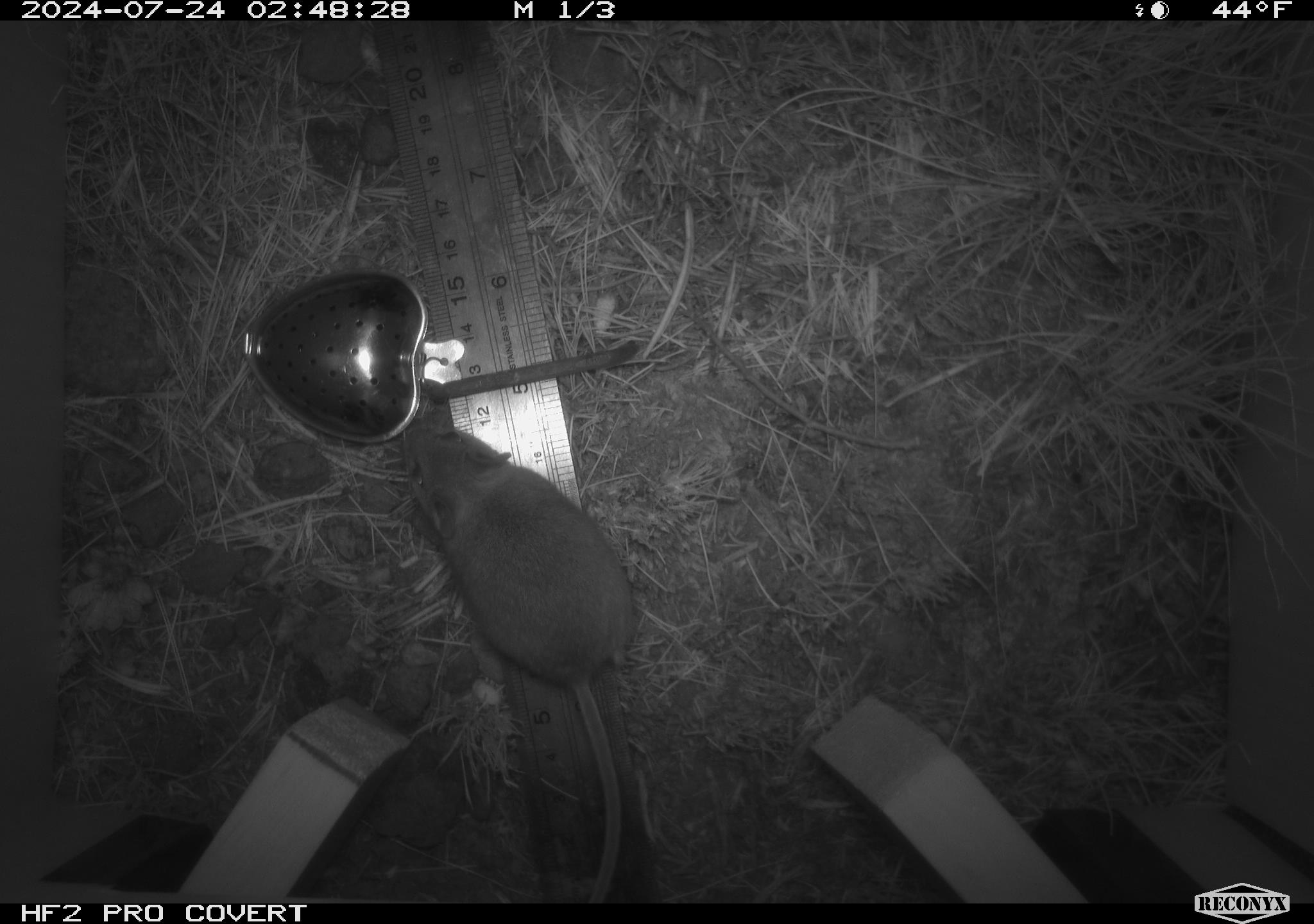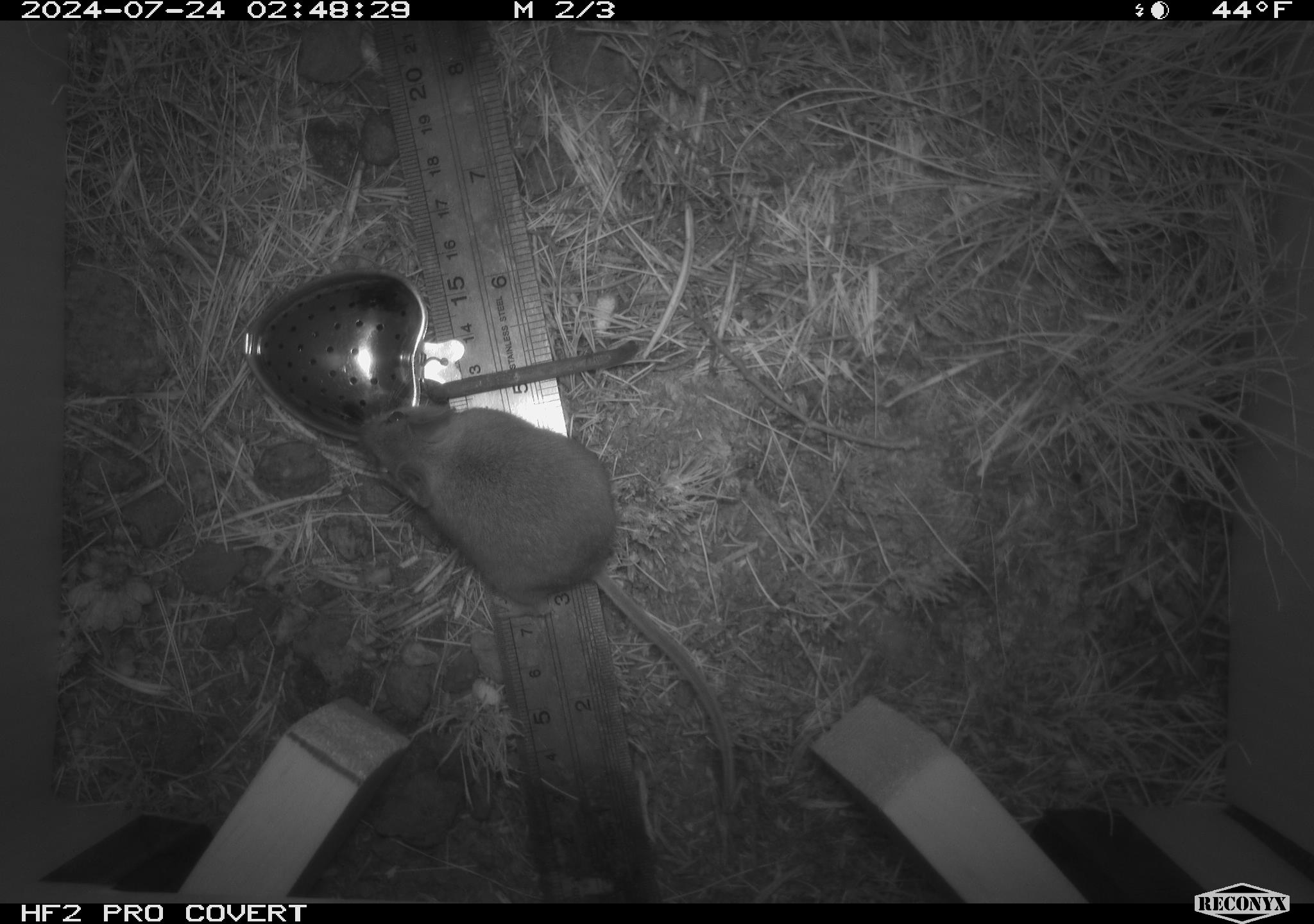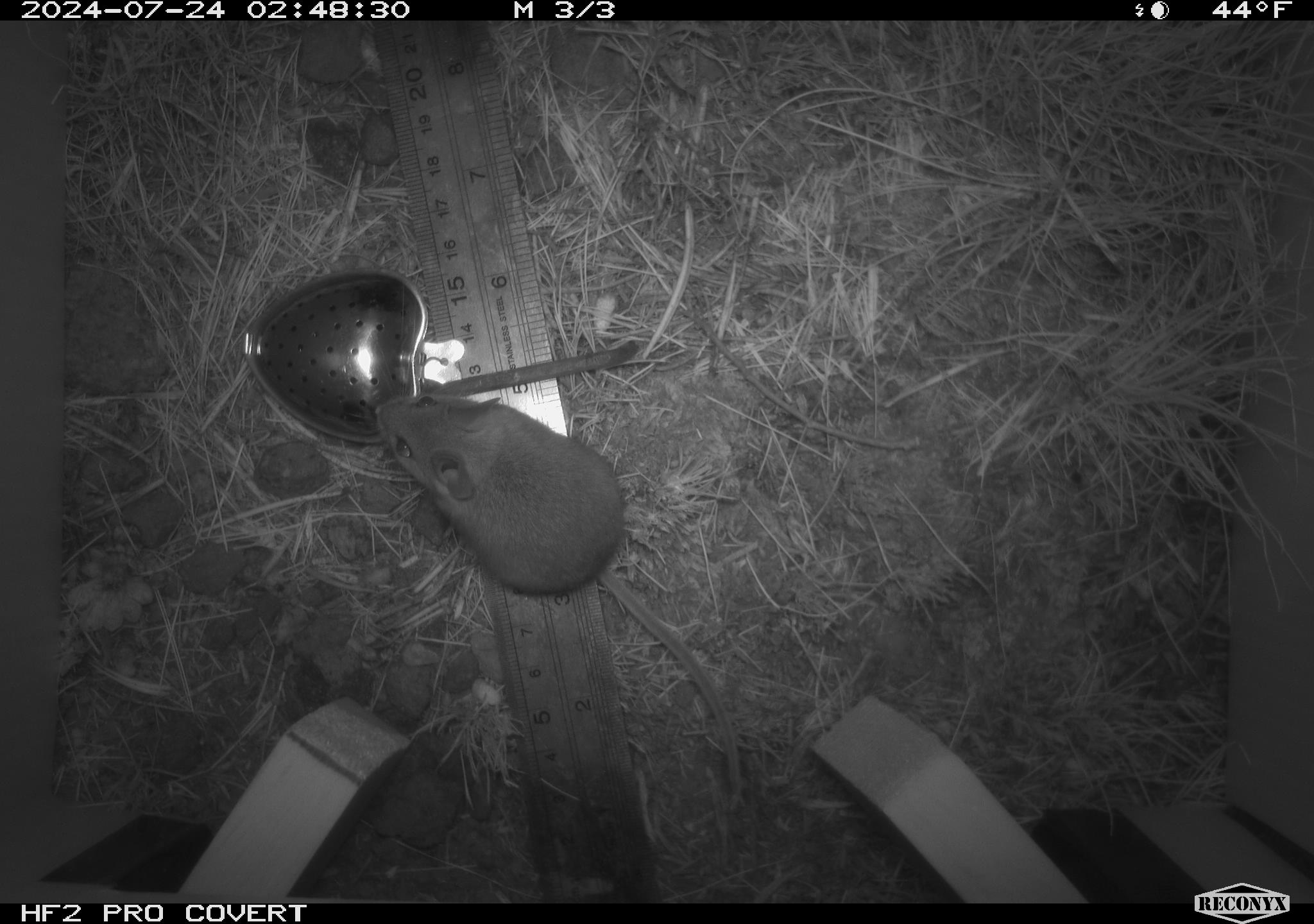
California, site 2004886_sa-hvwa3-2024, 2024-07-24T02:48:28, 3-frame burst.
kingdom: Animalia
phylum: Chordata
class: Mammalia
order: Rodentia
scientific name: Rodentia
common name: mouse species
Mouse species (Rodentia).